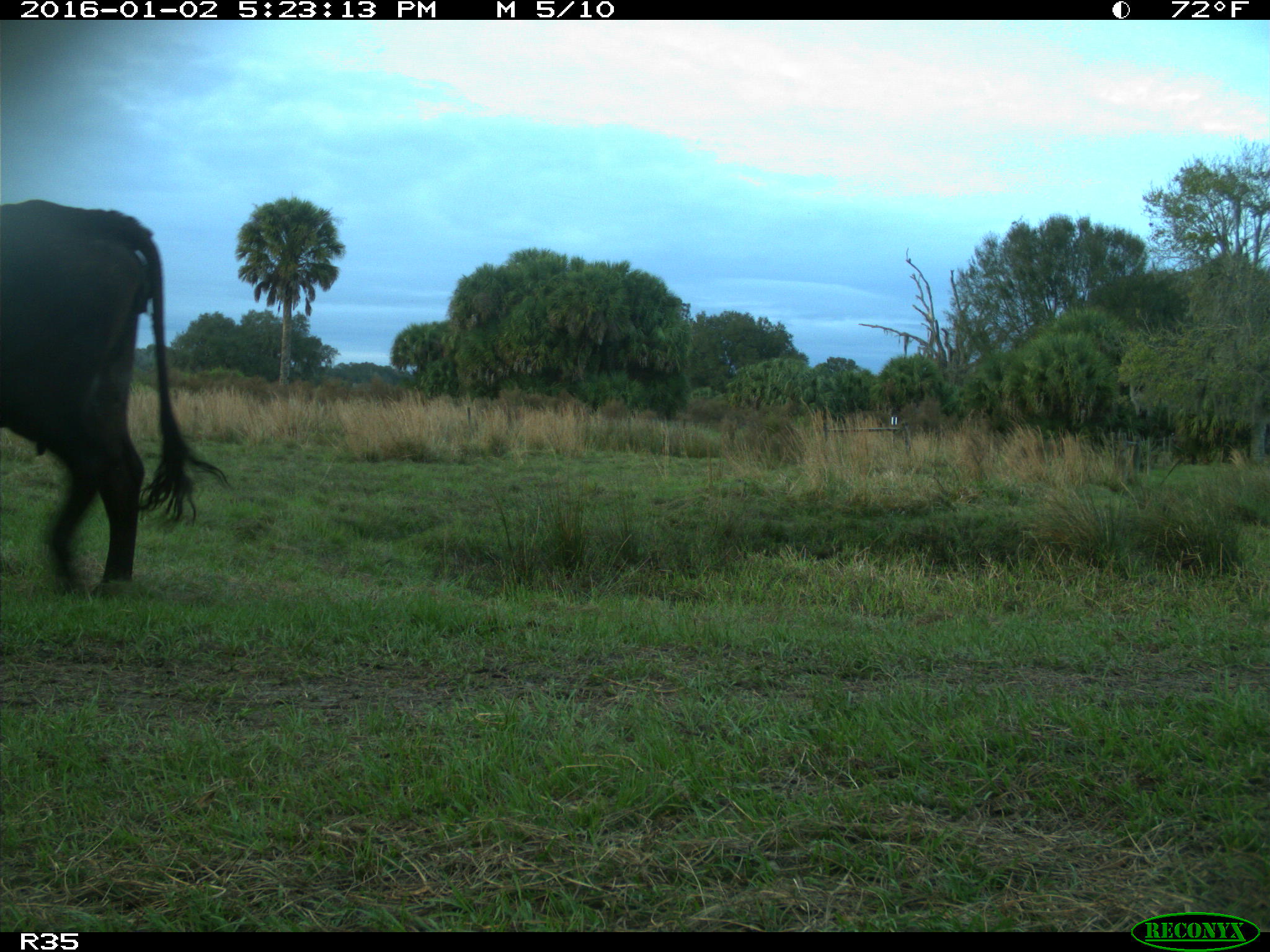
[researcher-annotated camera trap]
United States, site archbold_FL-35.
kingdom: Animalia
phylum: Chordata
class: Mammalia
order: Artiodactyla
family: Bovidae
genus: Bos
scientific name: Bos taurus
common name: domestic cow